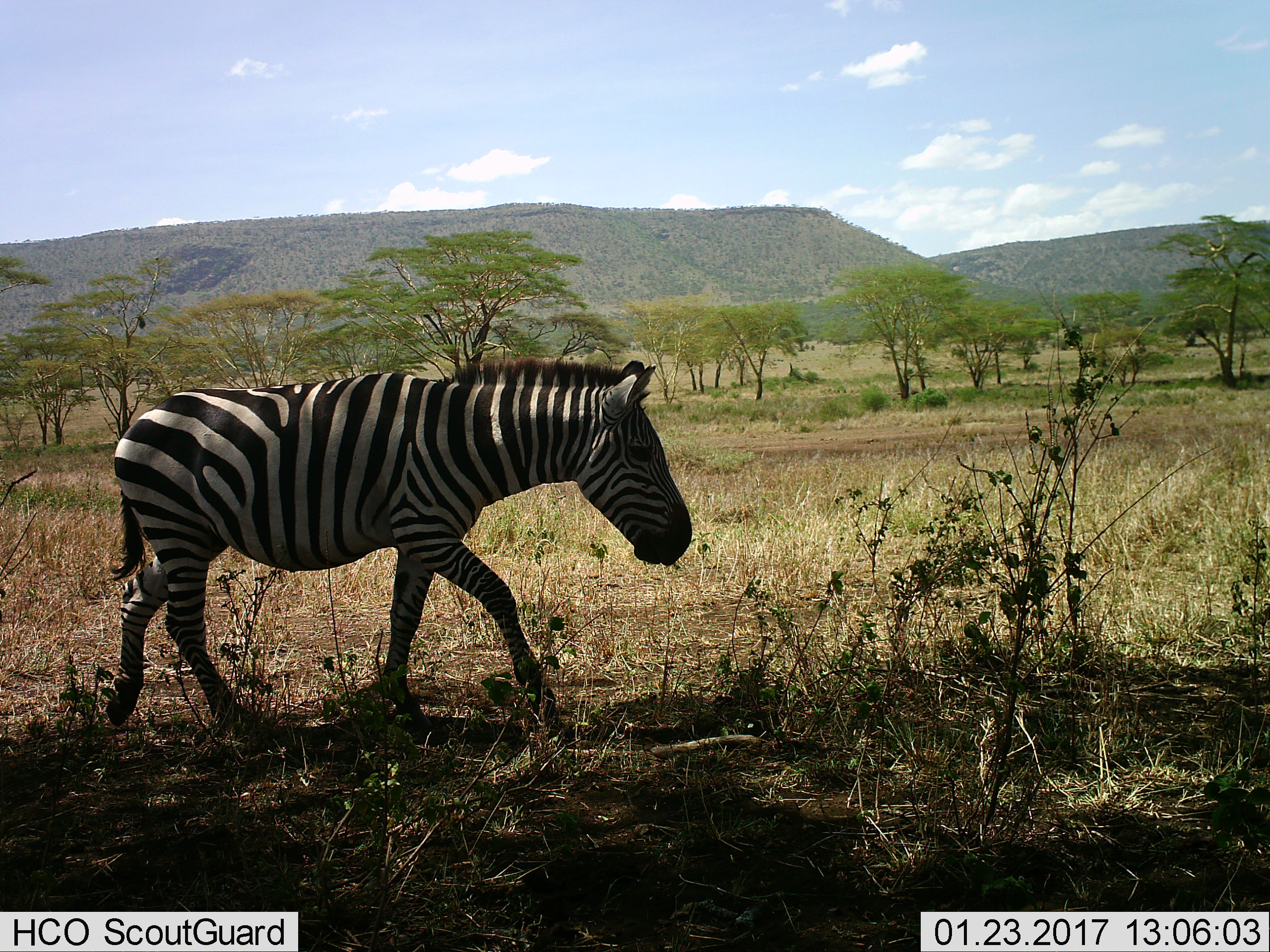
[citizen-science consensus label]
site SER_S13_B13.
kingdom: Animalia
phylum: Chordata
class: Mammalia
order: Perissodactyla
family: Equidae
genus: Equus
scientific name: Equus quagga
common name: plains zebra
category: zebraplains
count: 1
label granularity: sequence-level